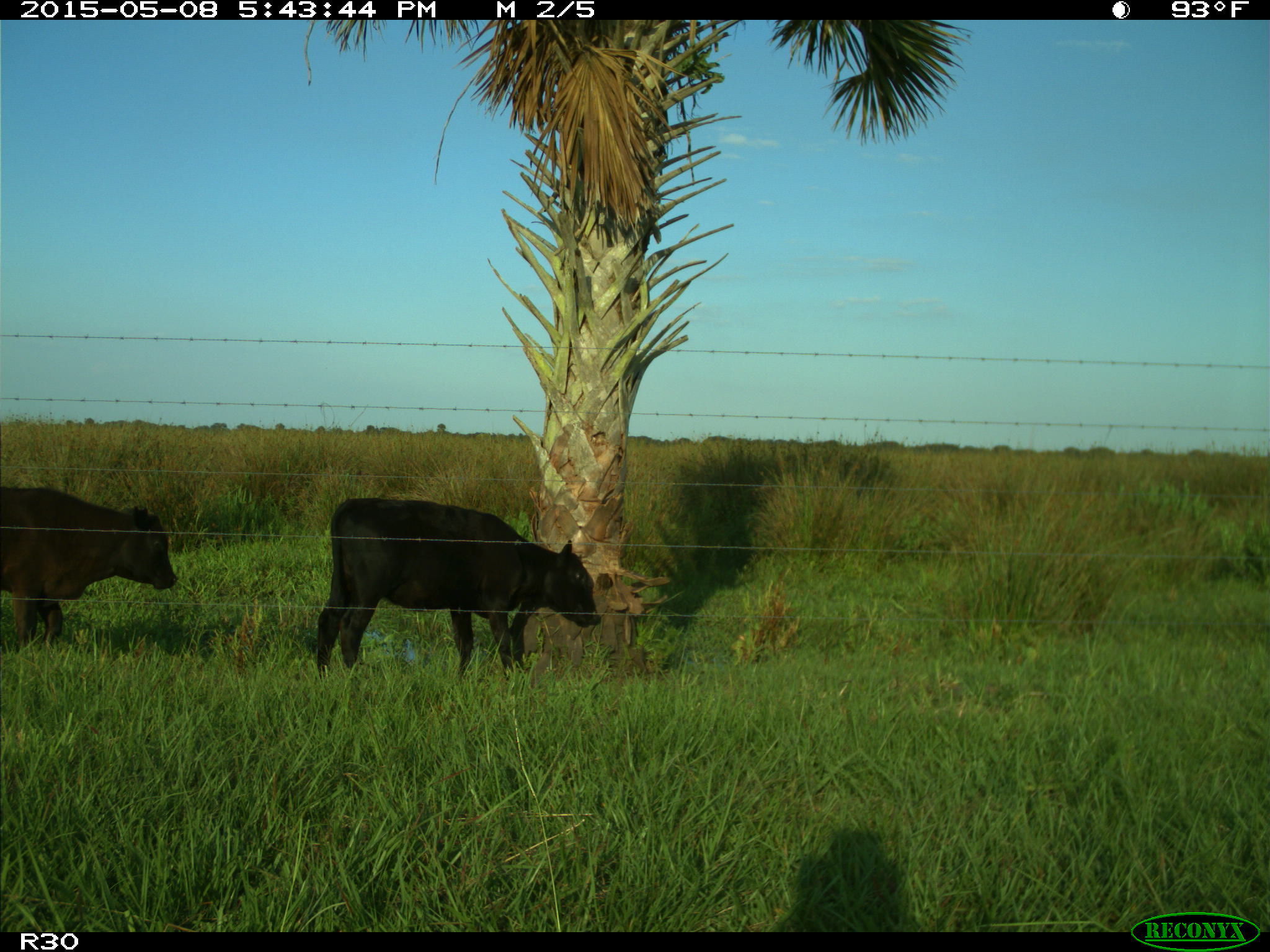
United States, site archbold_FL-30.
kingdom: Animalia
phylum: Chordata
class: Mammalia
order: Artiodactyla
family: Bovidae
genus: Bos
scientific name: Bos taurus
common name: domestic cow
Bos taurus (domestic cow).